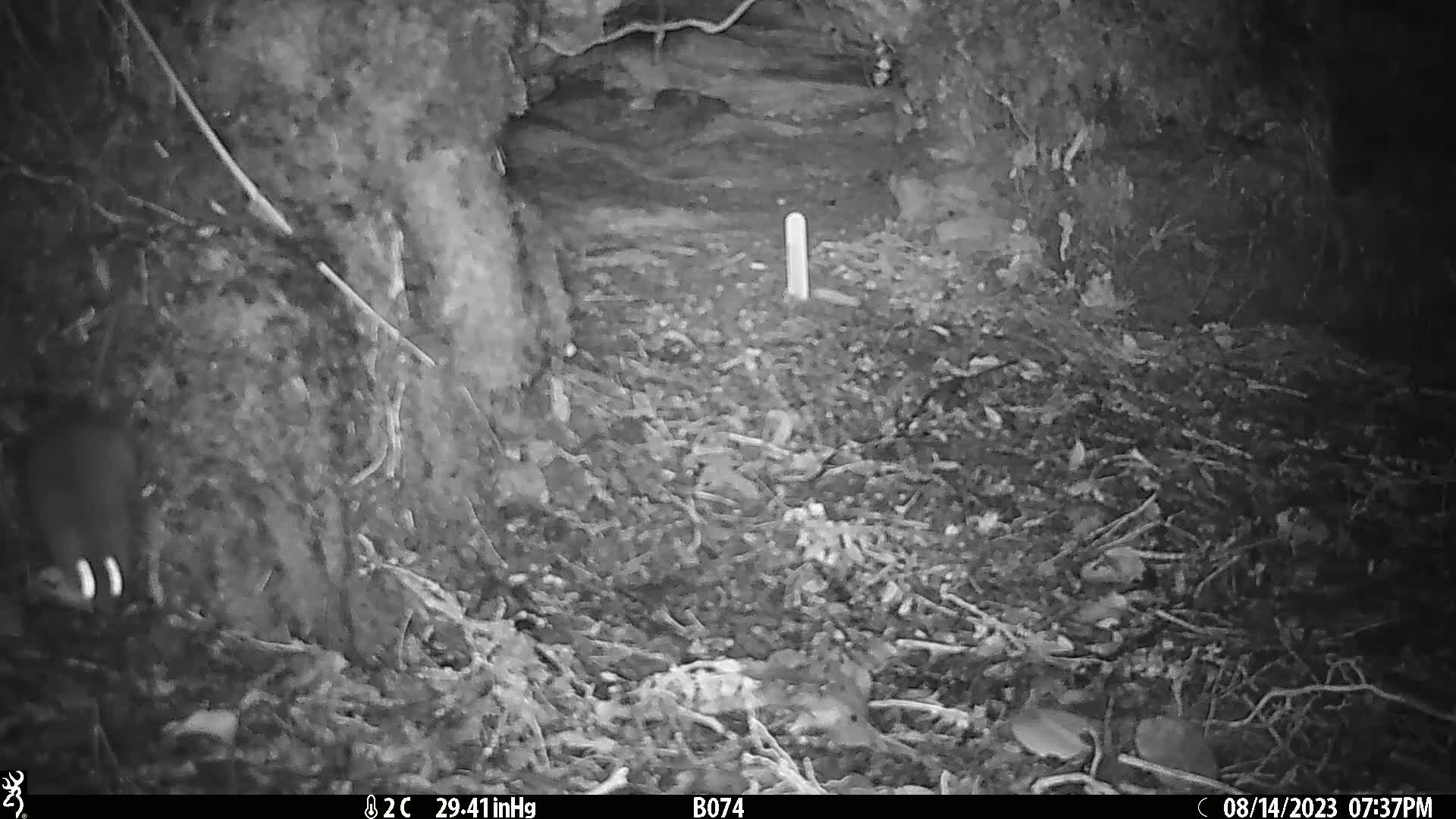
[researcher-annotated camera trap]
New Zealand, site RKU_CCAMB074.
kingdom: Animalia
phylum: Chordata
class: Mammalia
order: Rodentia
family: Muridae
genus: Rattus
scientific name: Rattus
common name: rat